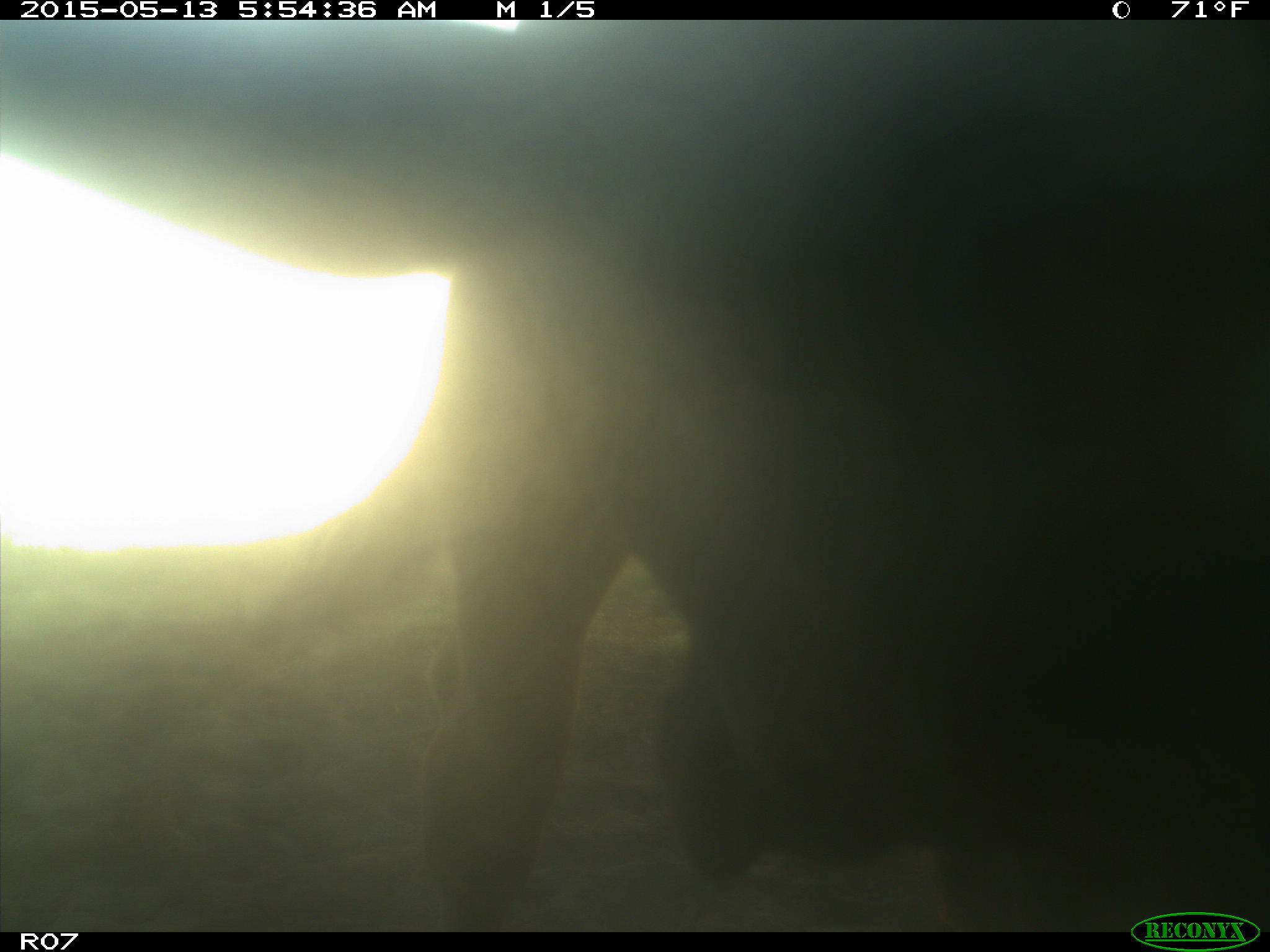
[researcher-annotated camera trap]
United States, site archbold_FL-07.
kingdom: Animalia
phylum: Chordata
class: Mammalia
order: Artiodactyla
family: Bovidae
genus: Bos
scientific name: Bos taurus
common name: domestic cow